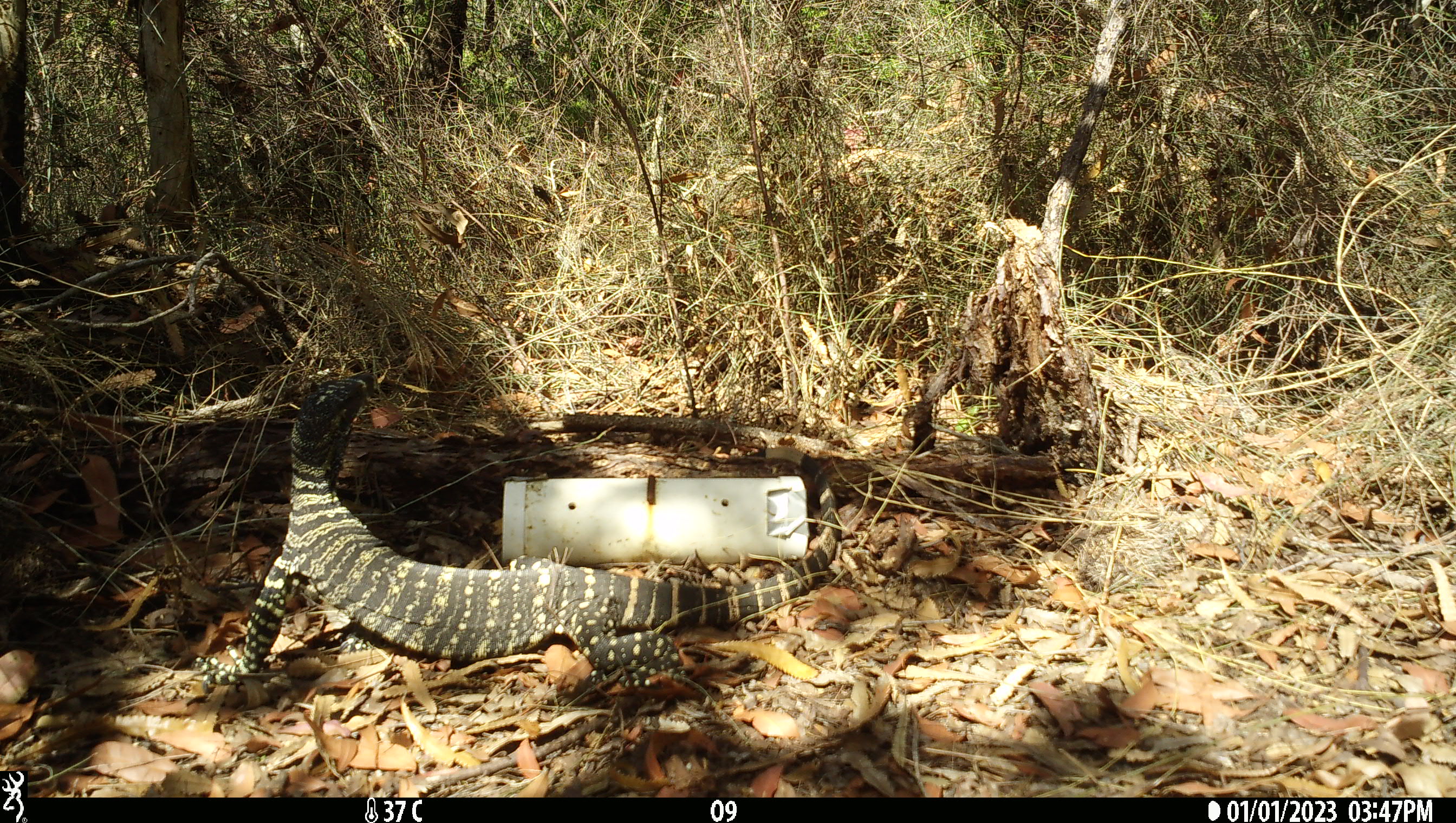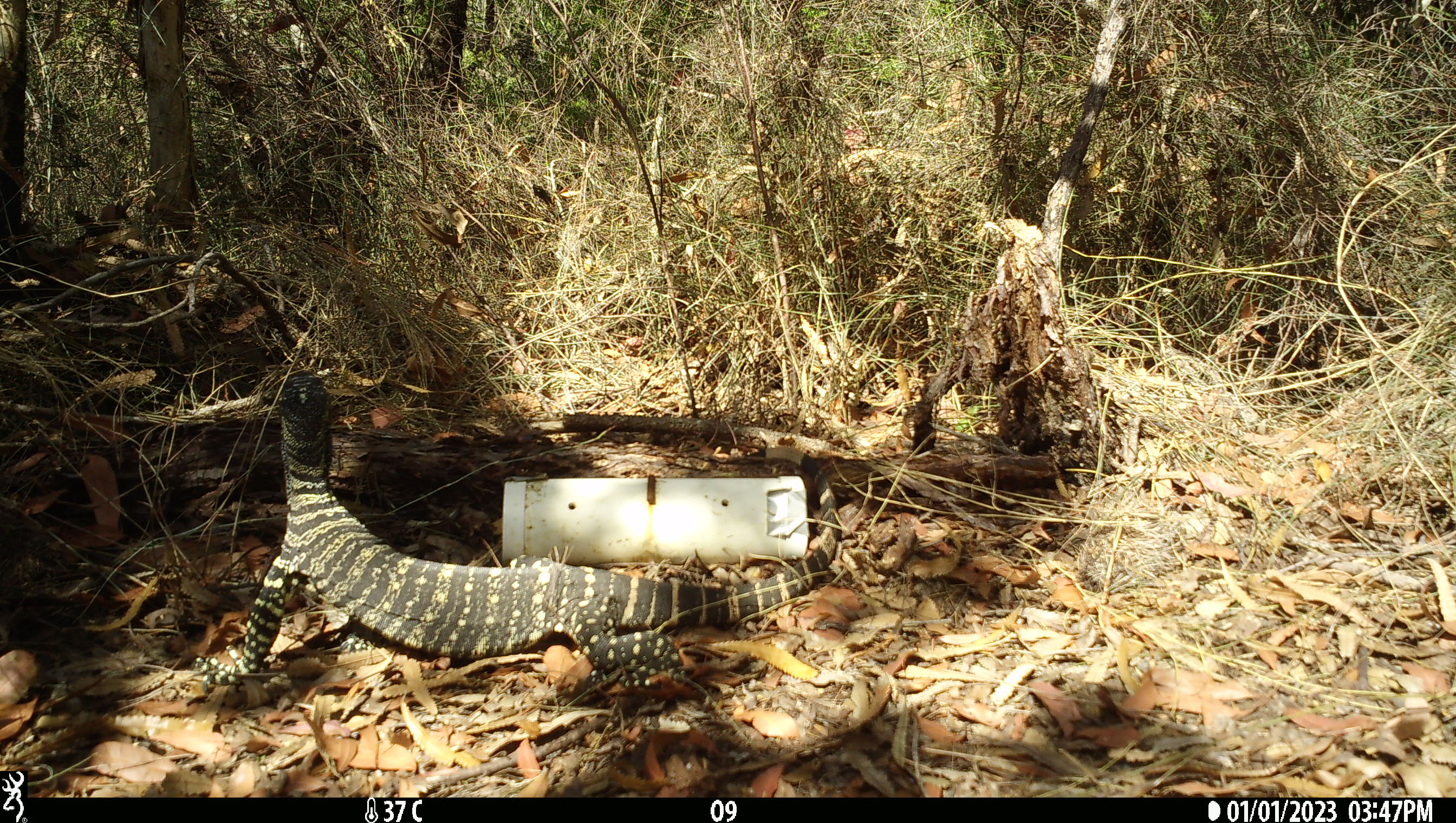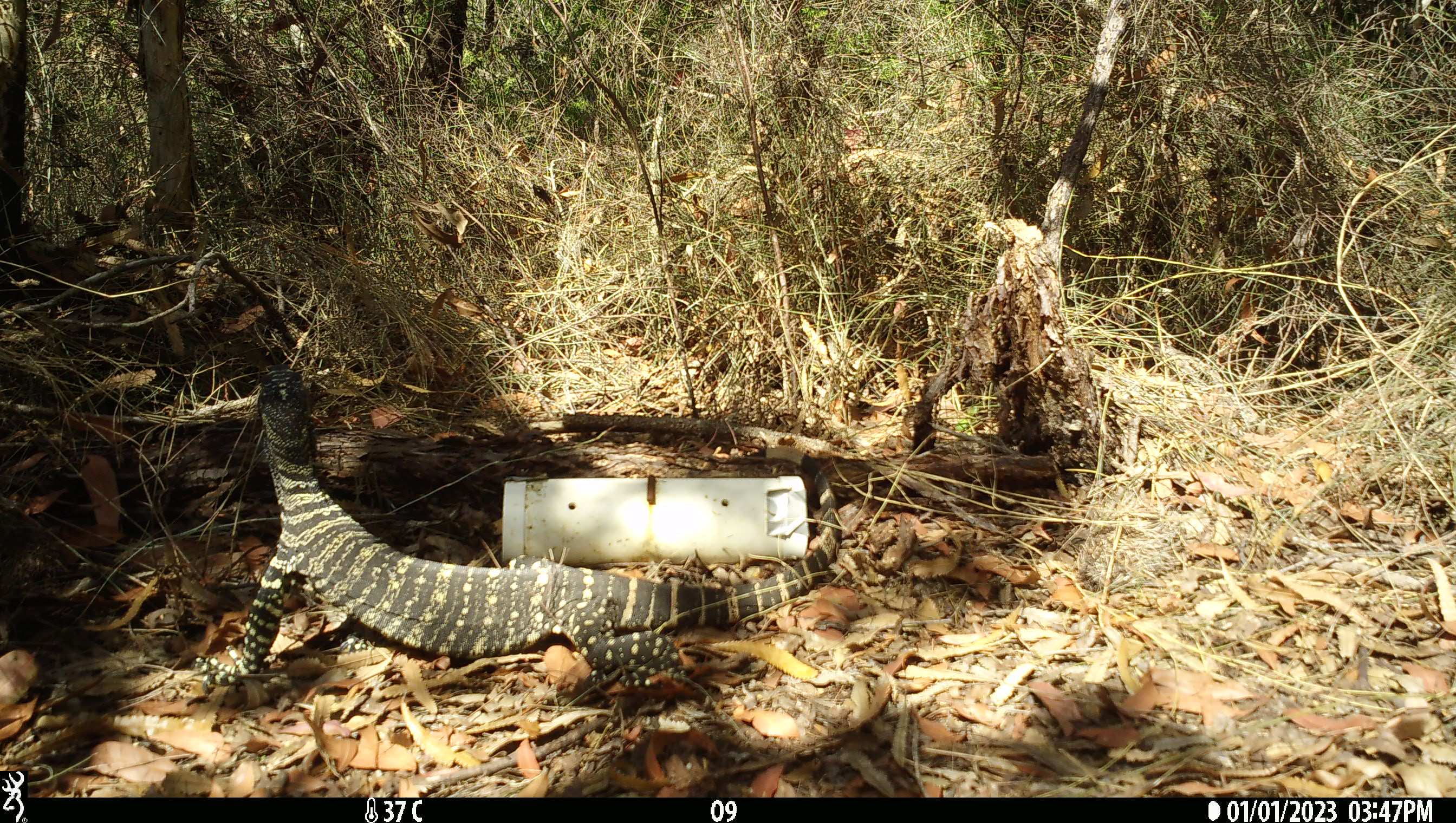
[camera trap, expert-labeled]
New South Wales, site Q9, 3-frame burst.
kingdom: Animalia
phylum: Chordata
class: Reptilia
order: Squamata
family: Varanidae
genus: Varanus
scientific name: Varanus varius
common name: lace monitor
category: goanna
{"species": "goanna (lace monitor) (Varanus varius)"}